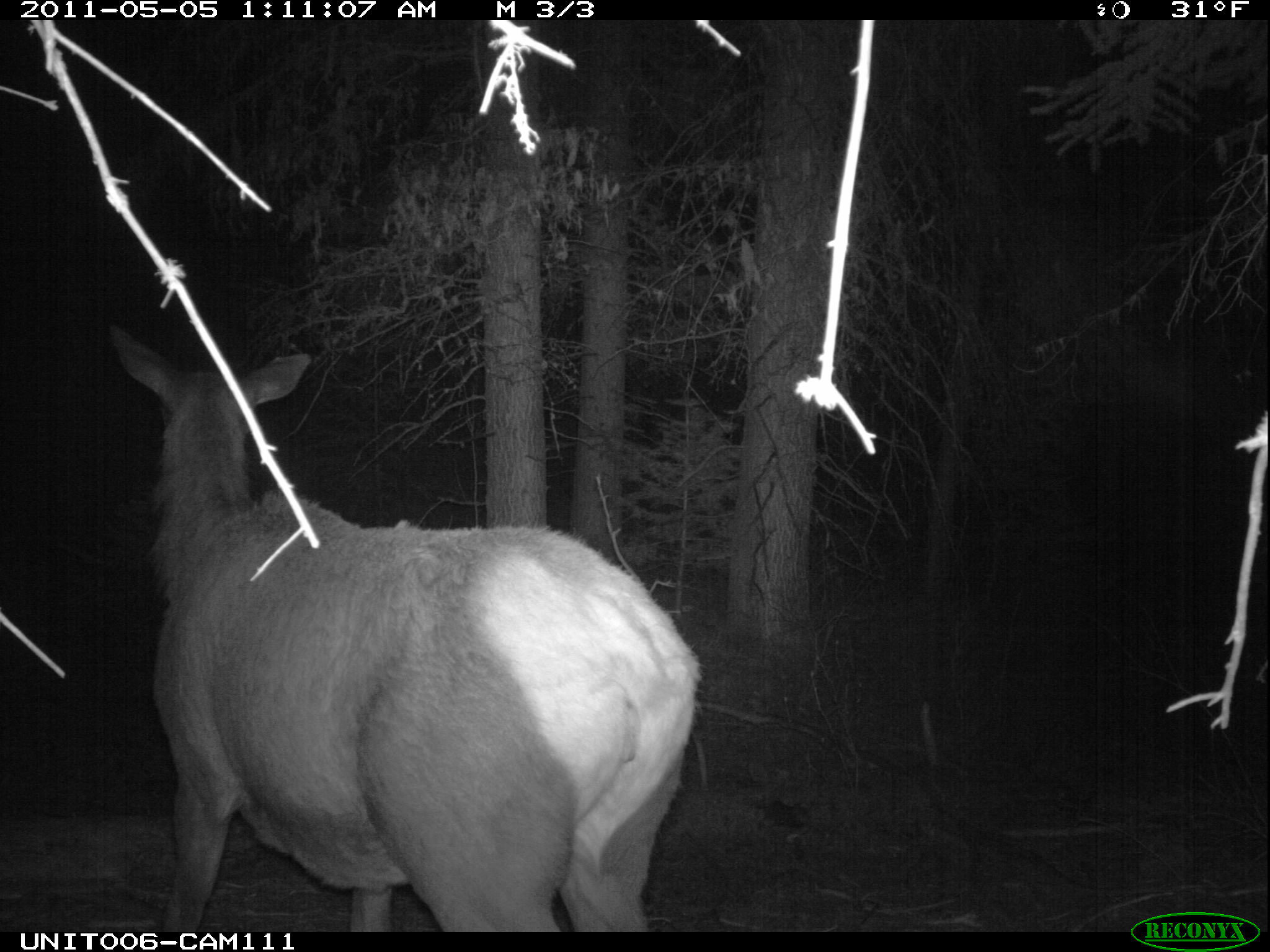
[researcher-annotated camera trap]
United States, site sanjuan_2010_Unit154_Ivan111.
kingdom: Animalia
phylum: Chordata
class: Mammalia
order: Artiodactyla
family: Cervidae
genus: Cervus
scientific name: Cervus elaphus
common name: red deer